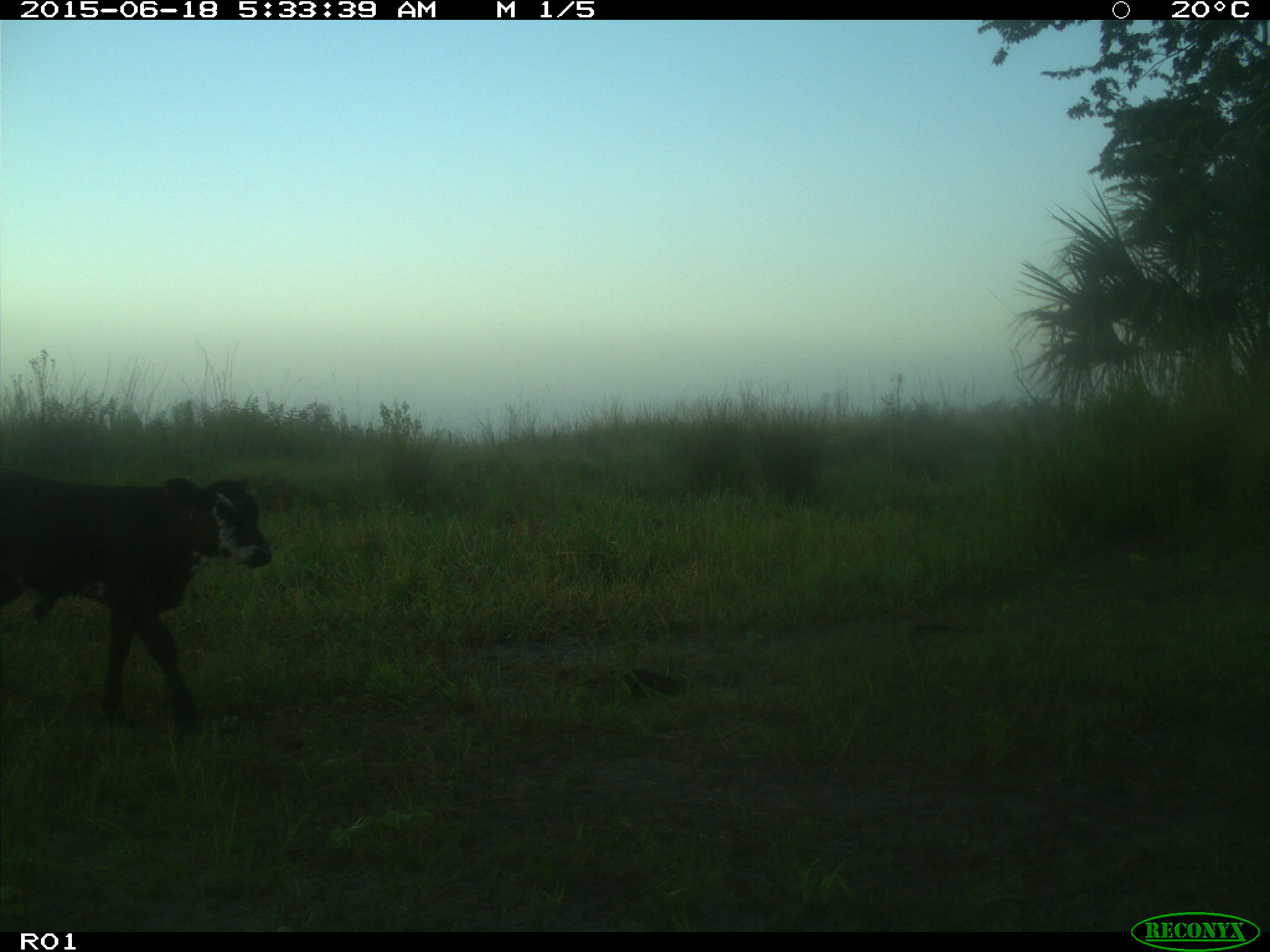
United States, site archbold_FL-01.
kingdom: Animalia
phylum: Chordata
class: Mammalia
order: Artiodactyla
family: Bovidae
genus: Bos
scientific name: Bos taurus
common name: domestic cow